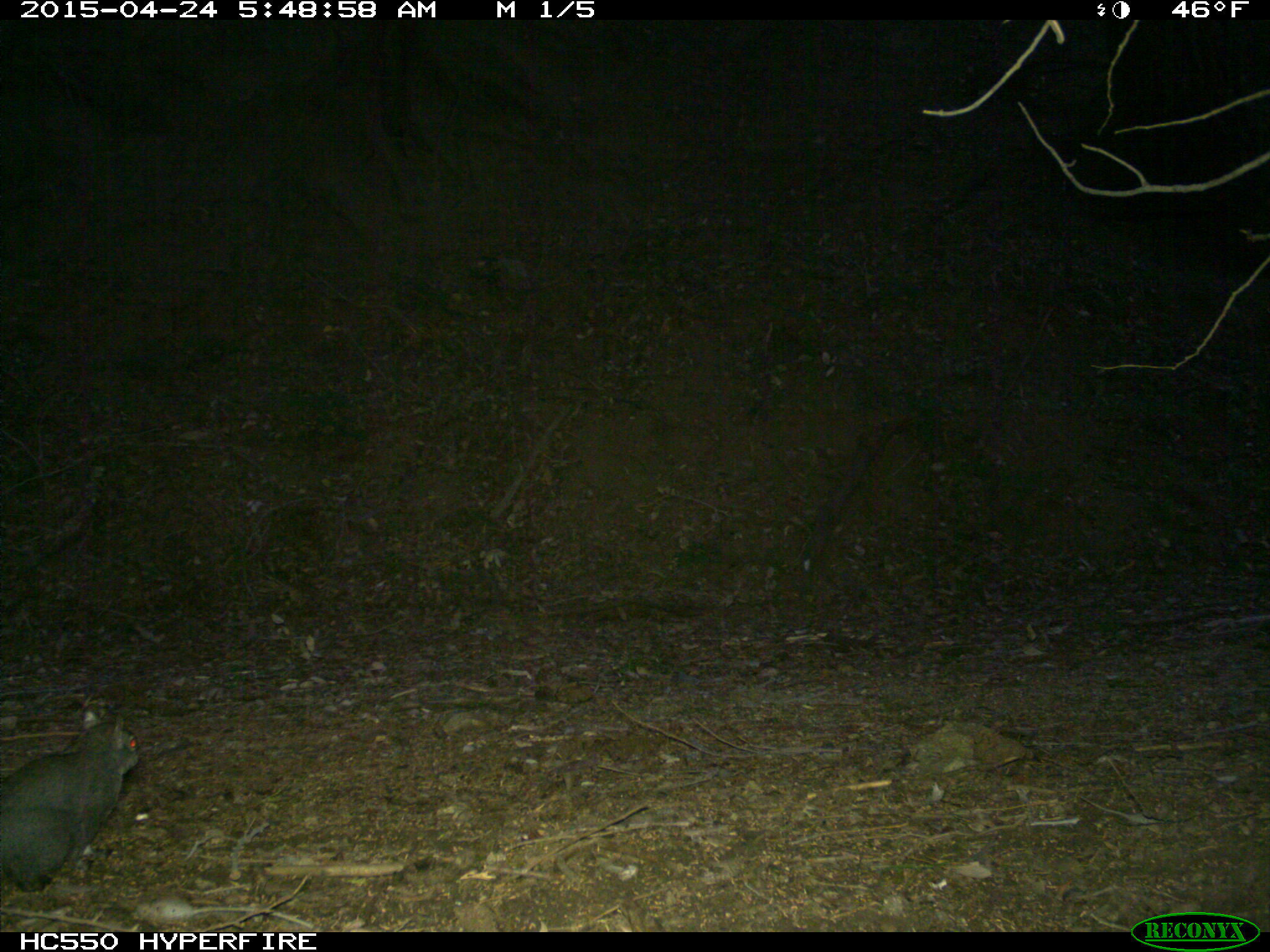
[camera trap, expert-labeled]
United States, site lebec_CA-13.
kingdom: Animalia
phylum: Chordata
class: Mammalia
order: Rodentia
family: Sciuridae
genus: Sciurus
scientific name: Sciurus carolinensis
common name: eastern gray squirrel